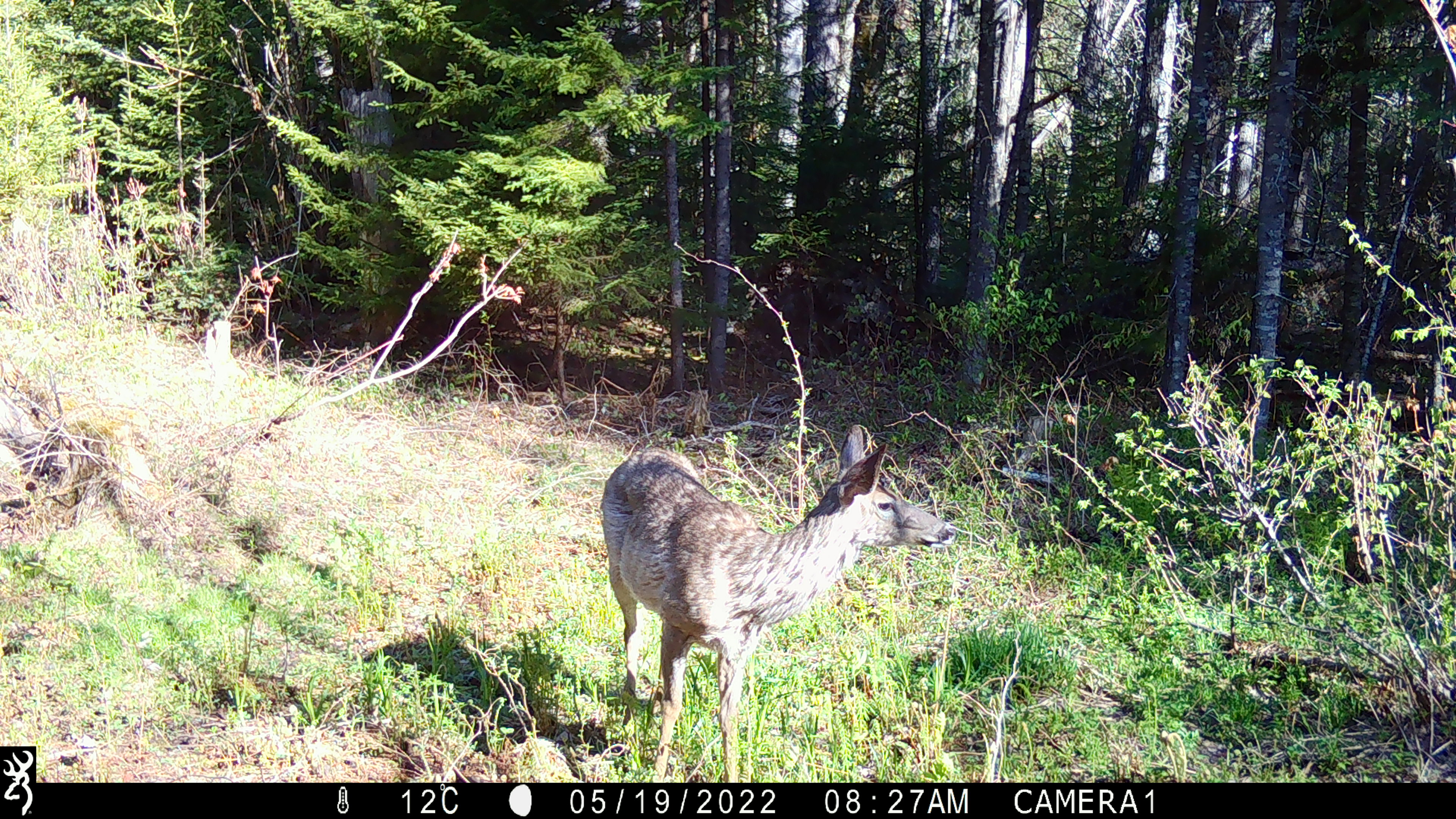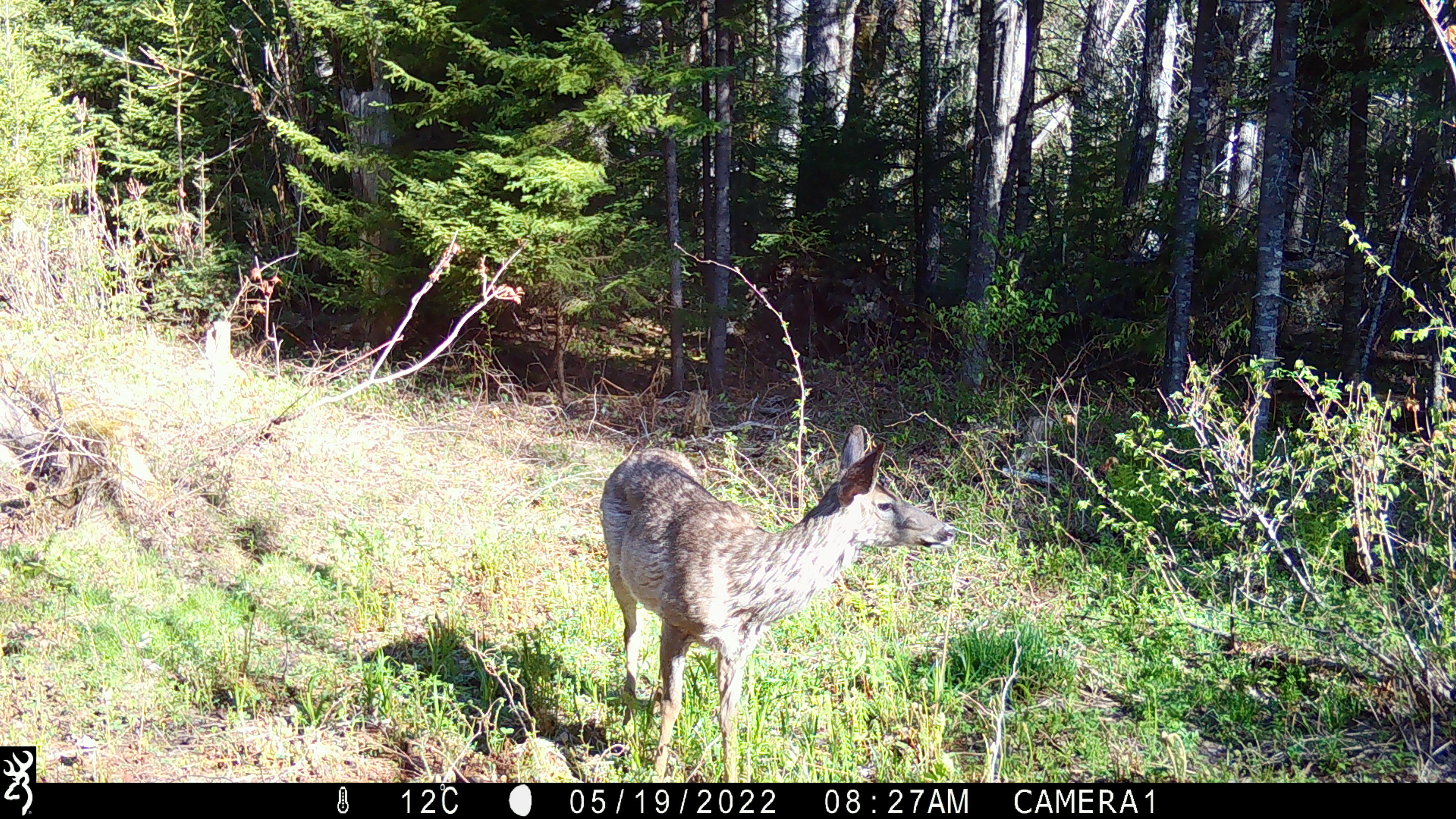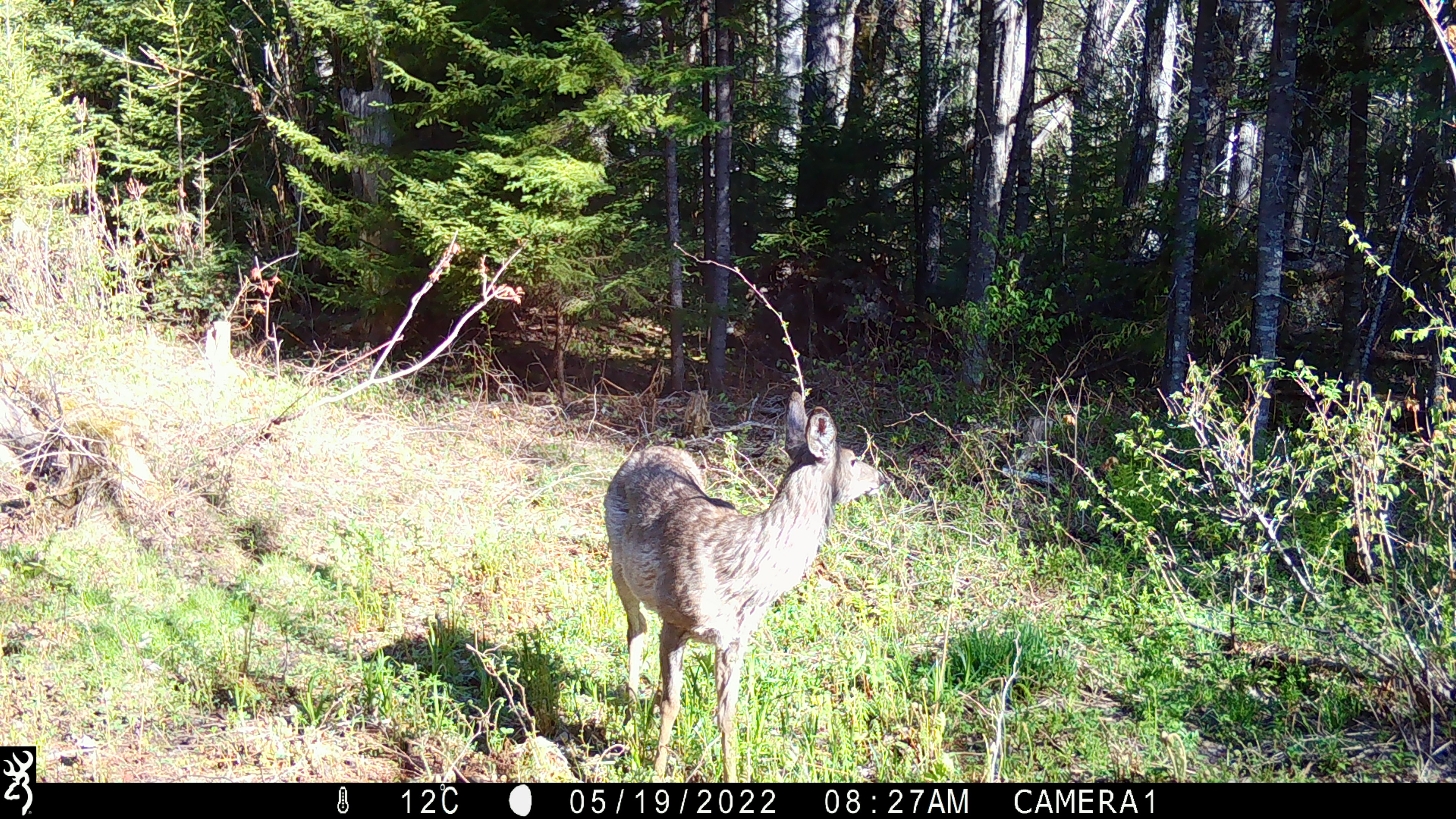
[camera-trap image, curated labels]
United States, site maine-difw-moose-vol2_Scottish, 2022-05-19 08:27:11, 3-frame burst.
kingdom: Animalia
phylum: Chordata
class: Mammalia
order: Artiodactyla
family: Cervidae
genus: Odocoileus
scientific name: Odocoileus virginianus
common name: white-tailed deer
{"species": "white-tailed deer (Odocoileus virginianus)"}